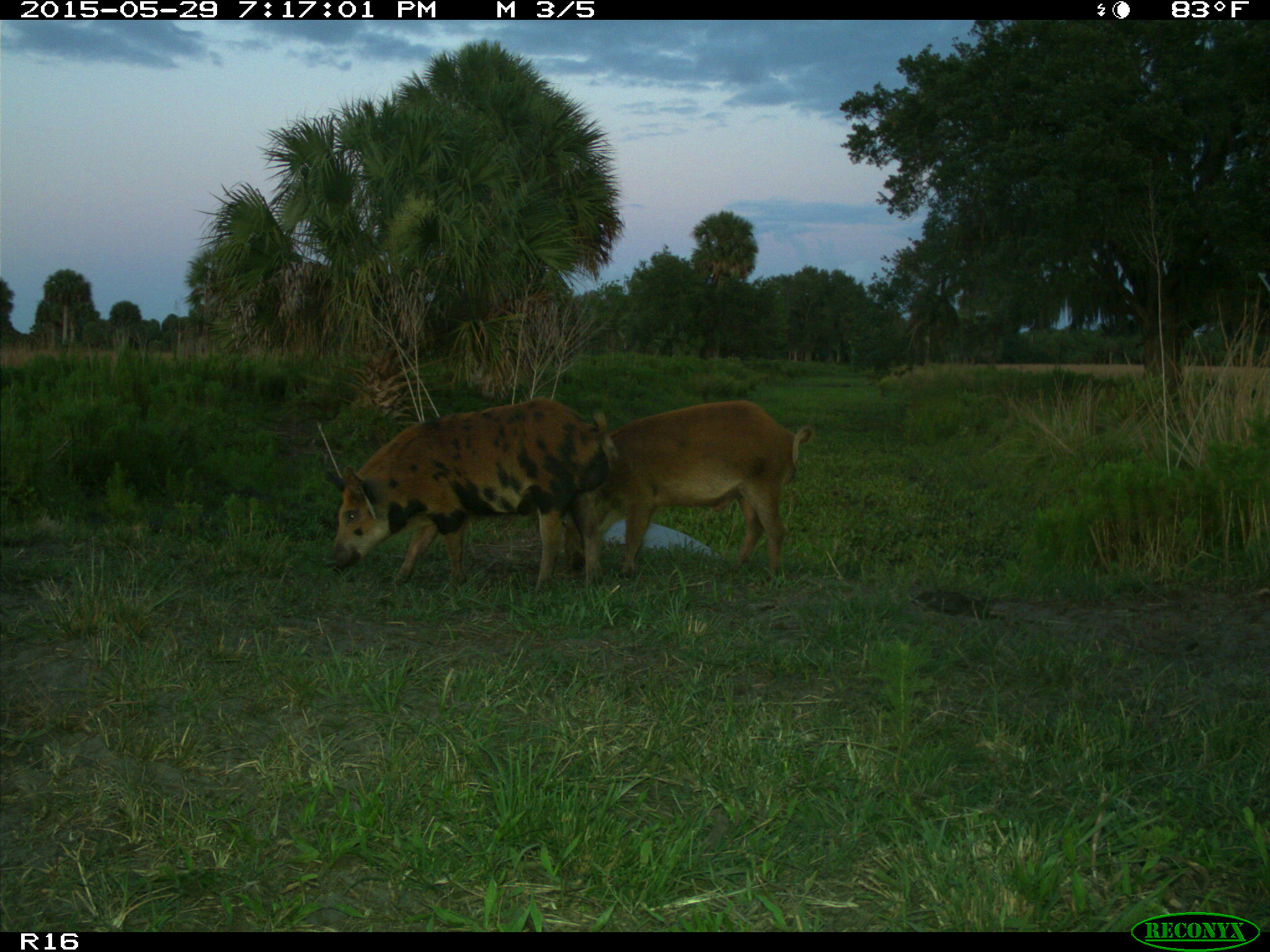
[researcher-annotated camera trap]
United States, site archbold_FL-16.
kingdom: Animalia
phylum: Chordata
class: Mammalia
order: Artiodactyla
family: Suidae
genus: Sus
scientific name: Sus scrofa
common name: wild boar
Sus scrofa (wild boar).